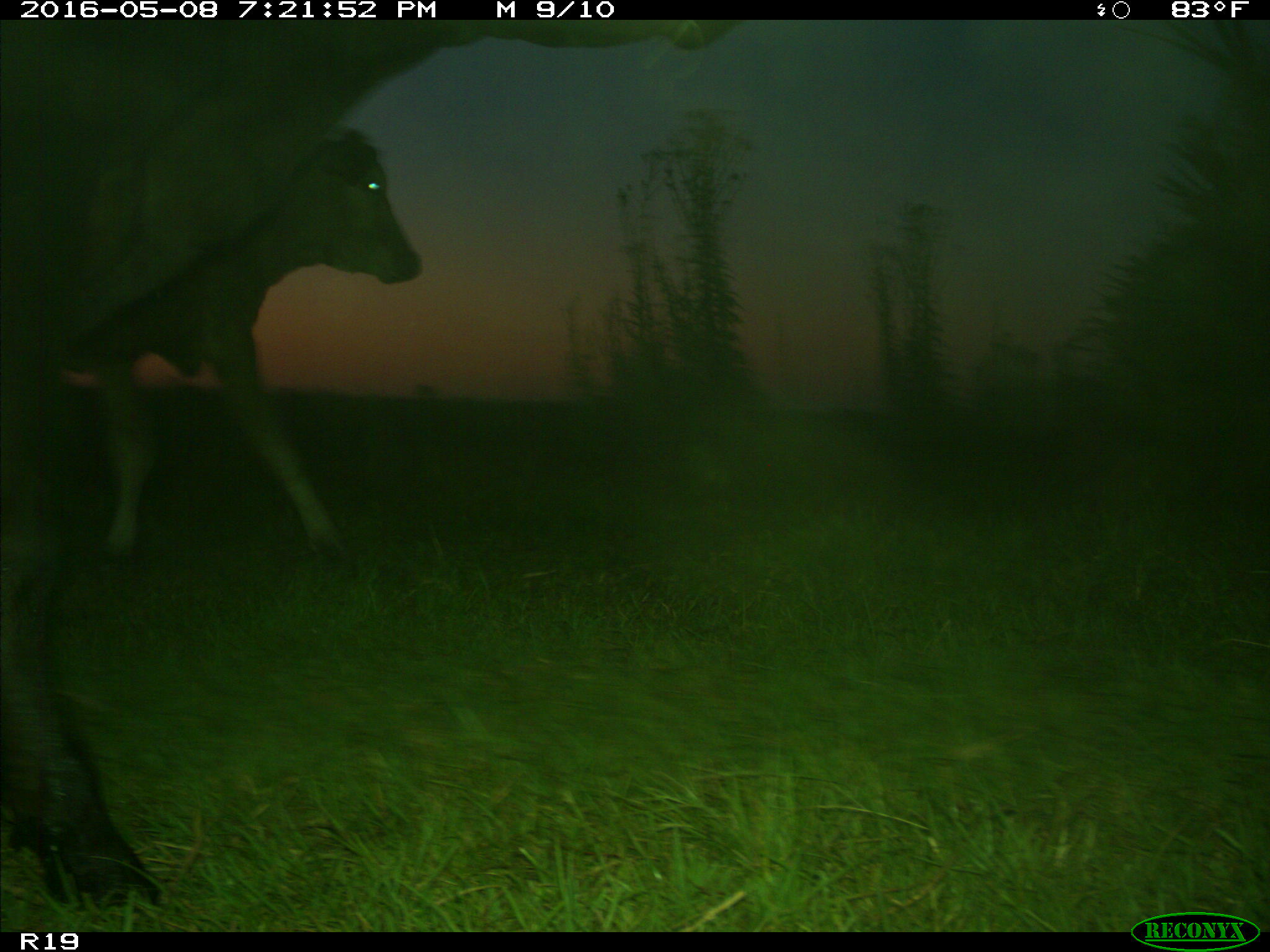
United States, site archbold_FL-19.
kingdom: Animalia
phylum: Chordata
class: Mammalia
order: Artiodactyla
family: Bovidae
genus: Bos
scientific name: Bos taurus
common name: domestic cow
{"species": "Bos taurus (domestic cow)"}